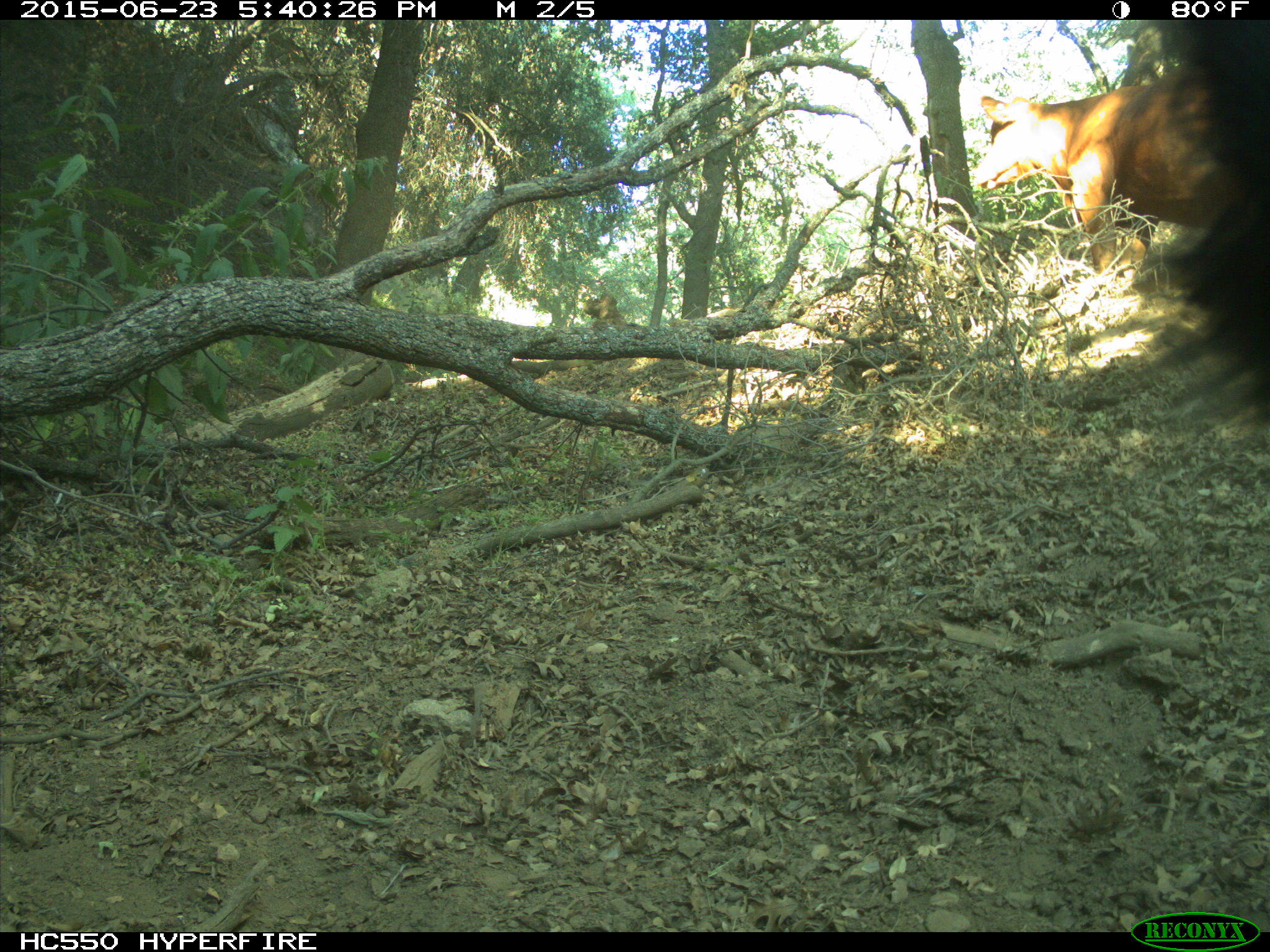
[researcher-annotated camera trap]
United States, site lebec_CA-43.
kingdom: Animalia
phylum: Chordata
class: Mammalia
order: Artiodactyla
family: Bovidae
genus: Bos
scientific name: Bos taurus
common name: domestic cow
Bos taurus (domestic cow).